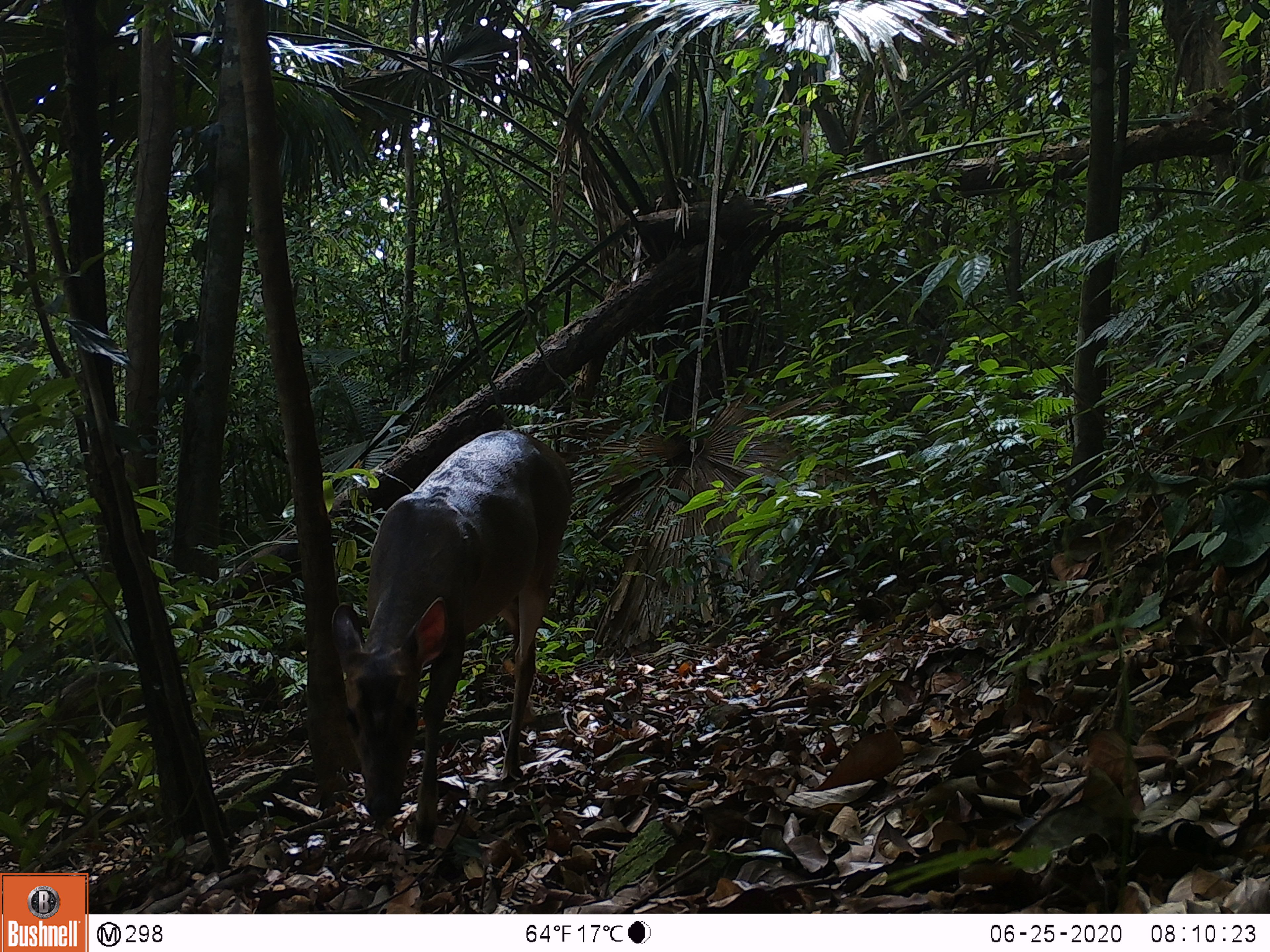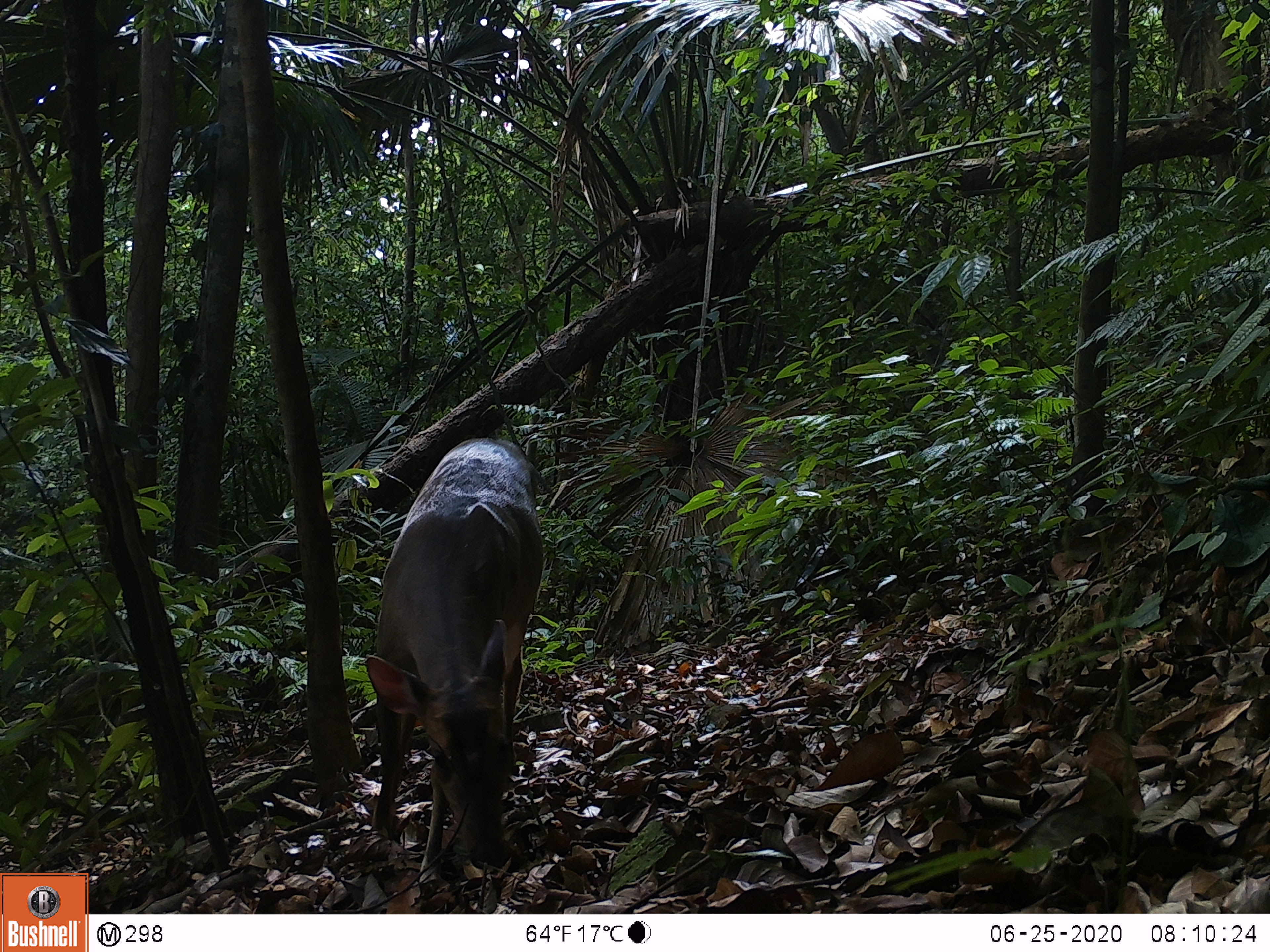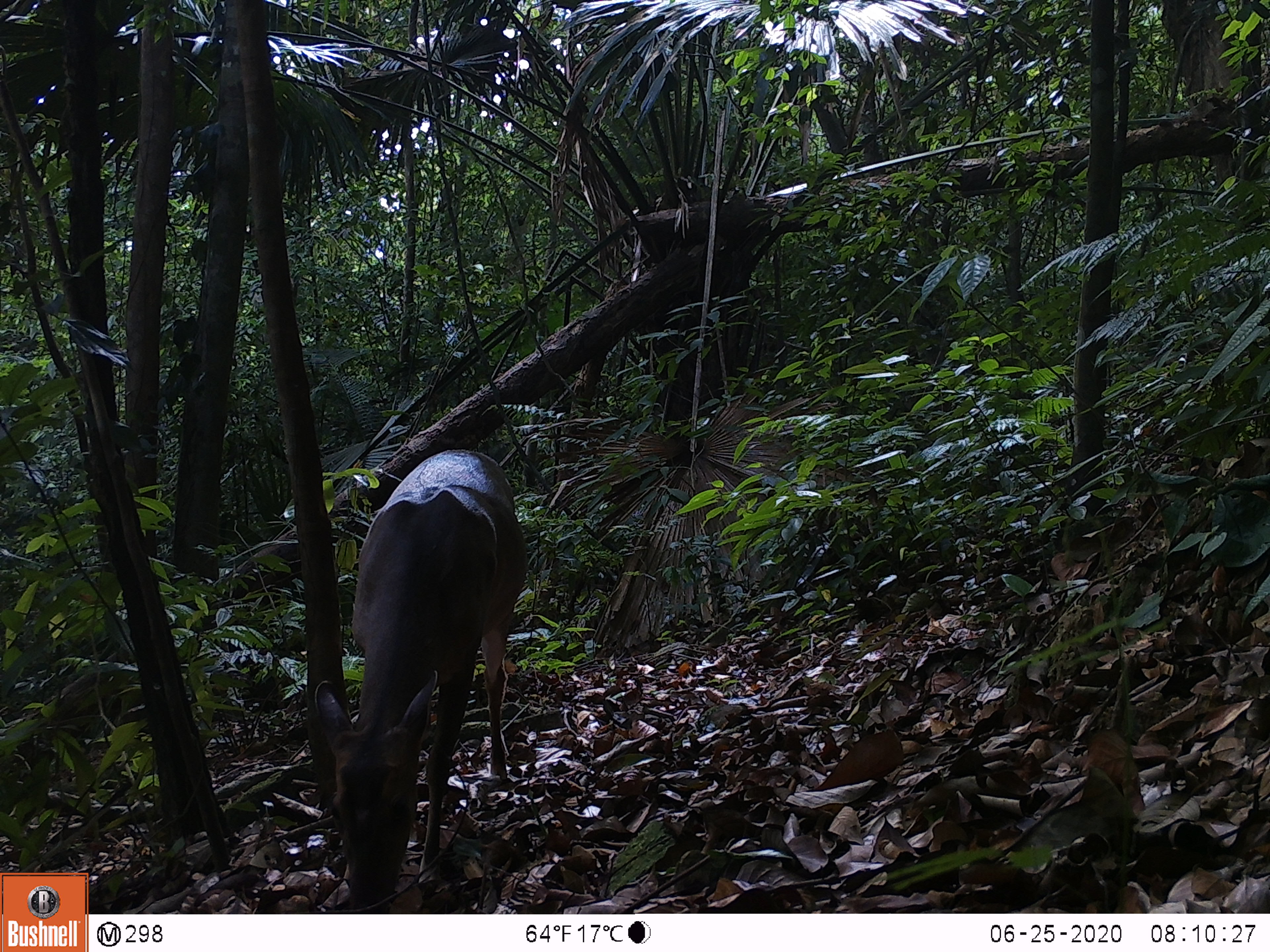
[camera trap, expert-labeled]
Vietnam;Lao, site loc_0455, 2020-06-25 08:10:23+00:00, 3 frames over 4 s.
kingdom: Animalia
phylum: Chordata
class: Mammalia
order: Artiodactyla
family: Cervidae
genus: Muntiacus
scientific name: Muntiacus vuquangensis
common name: large-antlered muntjac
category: large antlered muntjac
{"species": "large antlered muntjac (large-antlered muntjac) (Muntiacus vuquangensis)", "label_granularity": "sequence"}